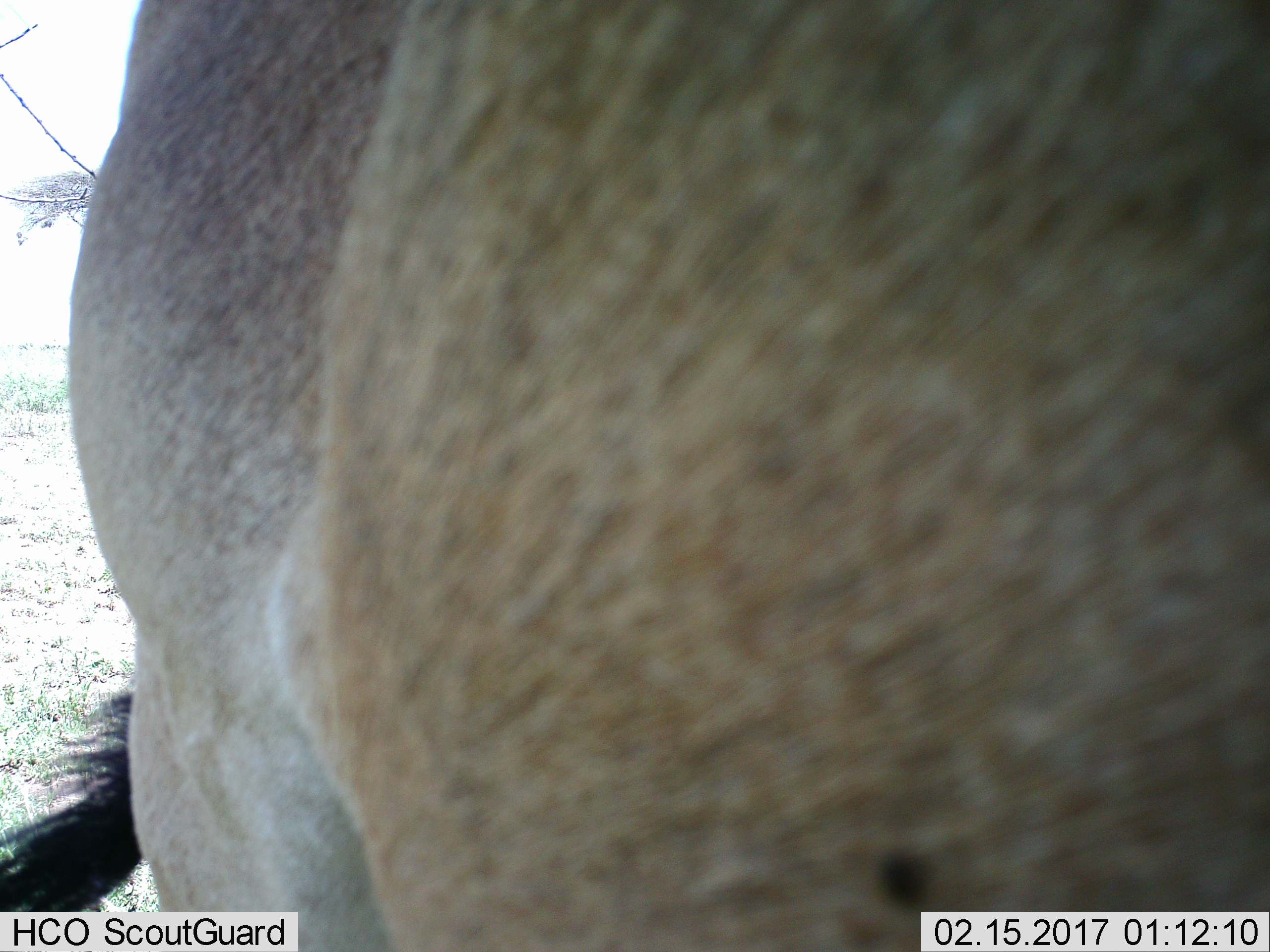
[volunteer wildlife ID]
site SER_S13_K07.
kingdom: Animalia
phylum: Chordata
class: Mammalia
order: Artiodactyla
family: Bovidae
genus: Alcelaphus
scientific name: Alcelaphus buselaphus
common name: hartebeest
Hartebeest (Alcelaphus buselaphus), count 1. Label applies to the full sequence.